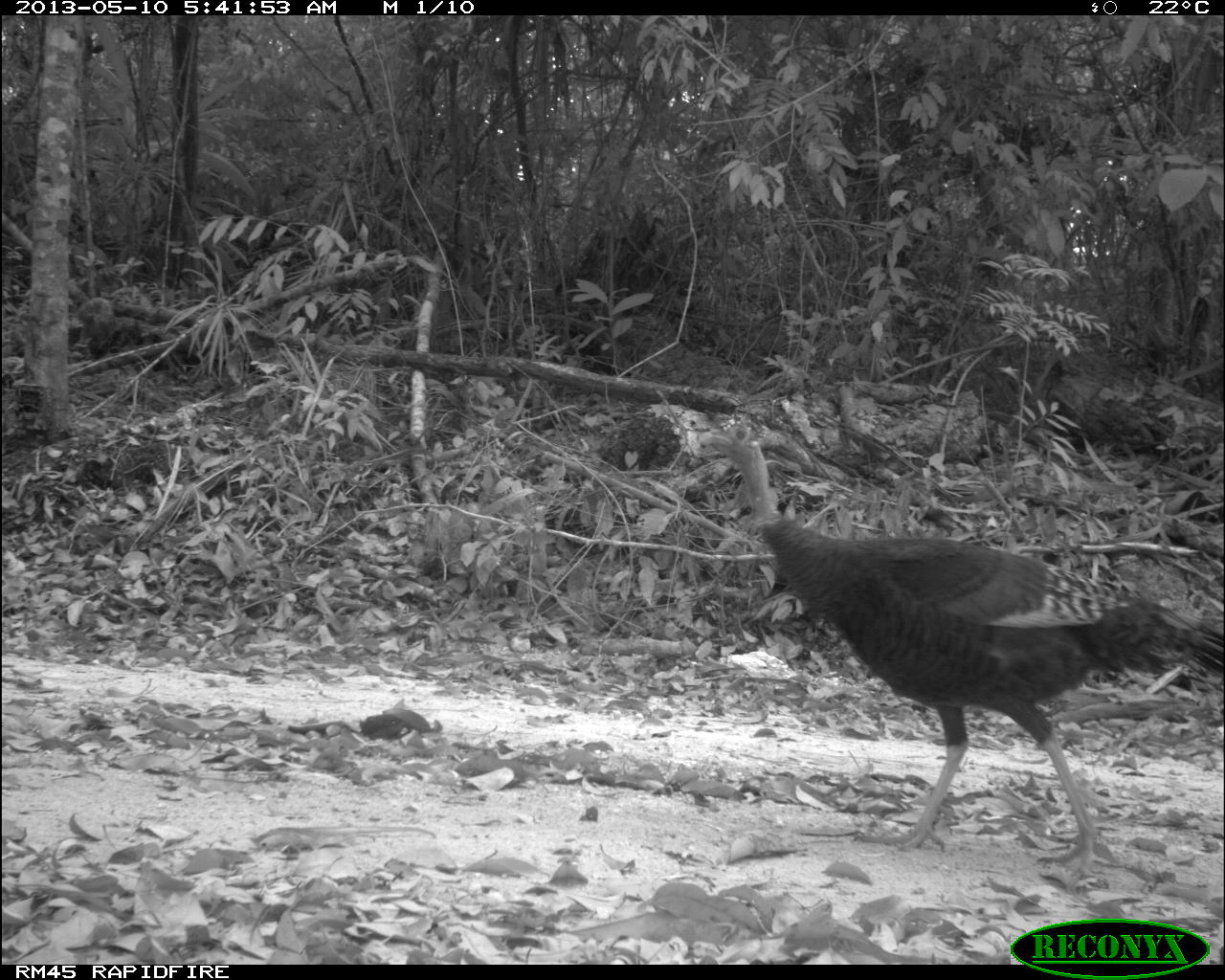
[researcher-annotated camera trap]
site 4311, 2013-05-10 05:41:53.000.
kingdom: Animalia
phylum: Chordata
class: Aves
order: Galliformes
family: Phasianidae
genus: Meleagris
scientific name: Meleagris ocellata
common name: ocellated turkey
Meleagris ocellata (ocellated turkey), count 1, sex female.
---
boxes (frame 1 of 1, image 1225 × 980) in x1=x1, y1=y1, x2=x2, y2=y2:
meleagris ocellata: x1=699, y1=413, x2=1223, y2=877